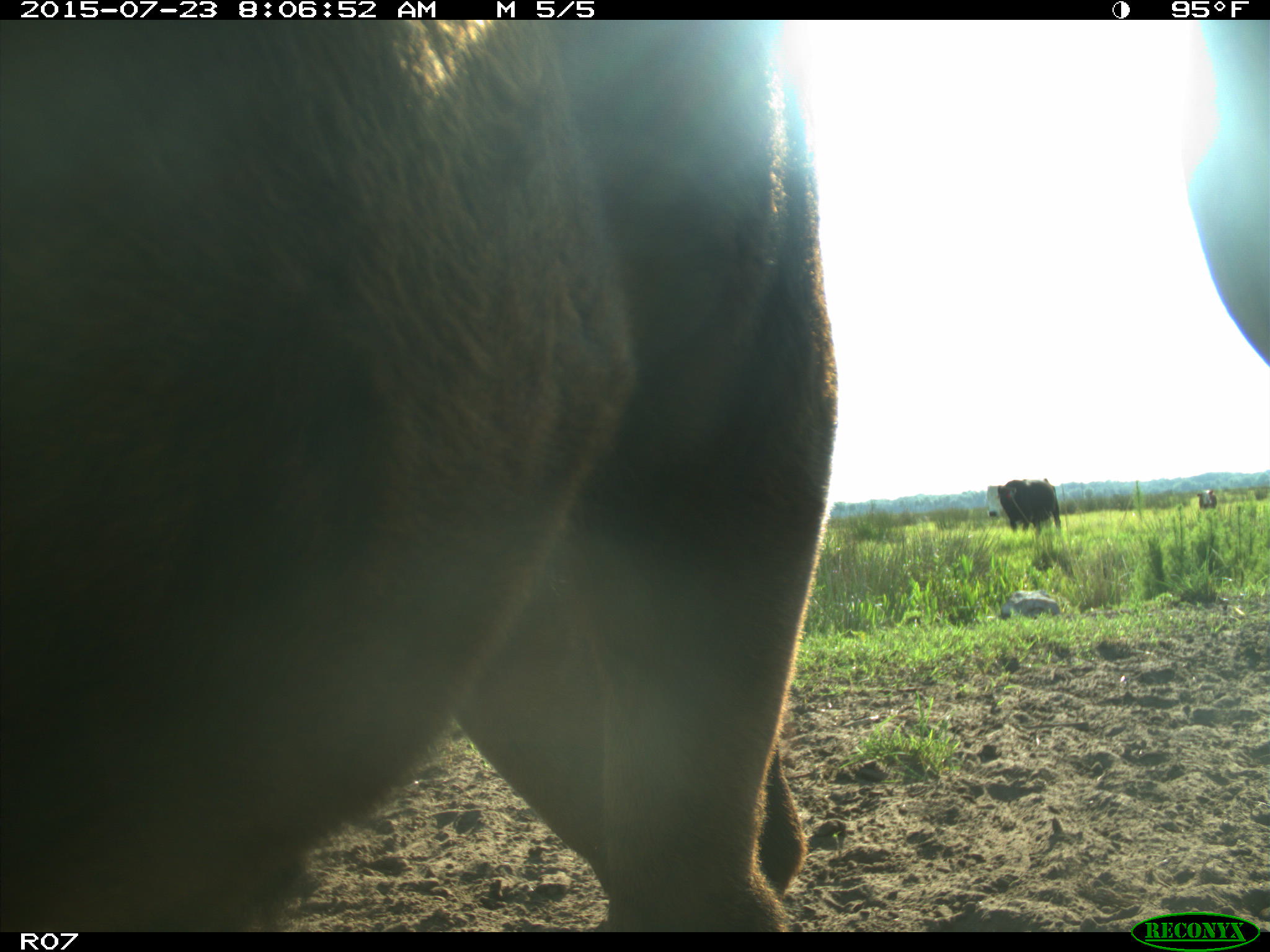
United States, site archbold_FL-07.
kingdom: Animalia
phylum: Chordata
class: Mammalia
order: Artiodactyla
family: Bovidae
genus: Bos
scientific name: Bos taurus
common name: domestic cow